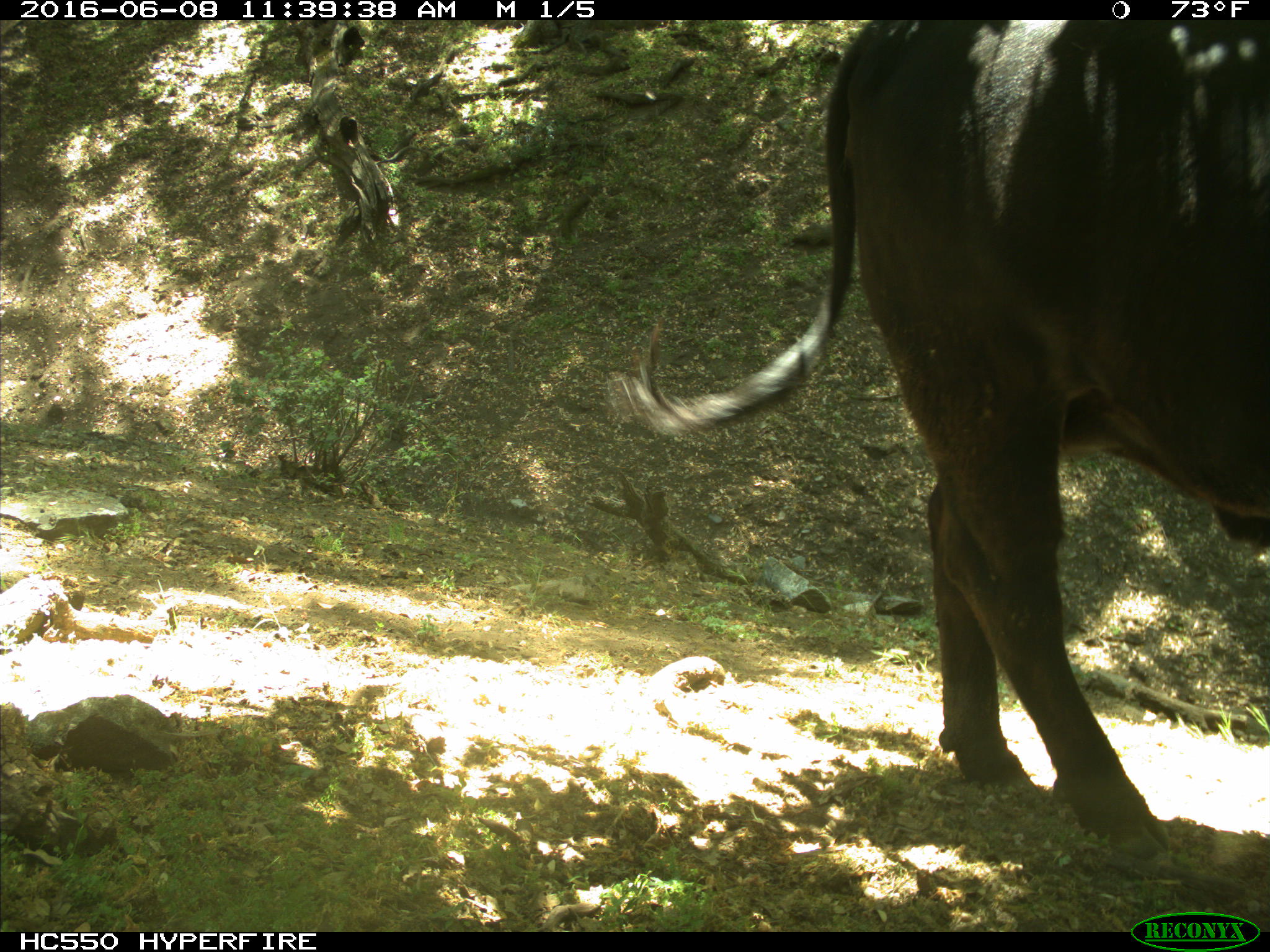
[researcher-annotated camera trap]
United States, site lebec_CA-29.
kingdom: Animalia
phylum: Chordata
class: Mammalia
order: Artiodactyla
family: Bovidae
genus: Bos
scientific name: Bos taurus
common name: domestic cow